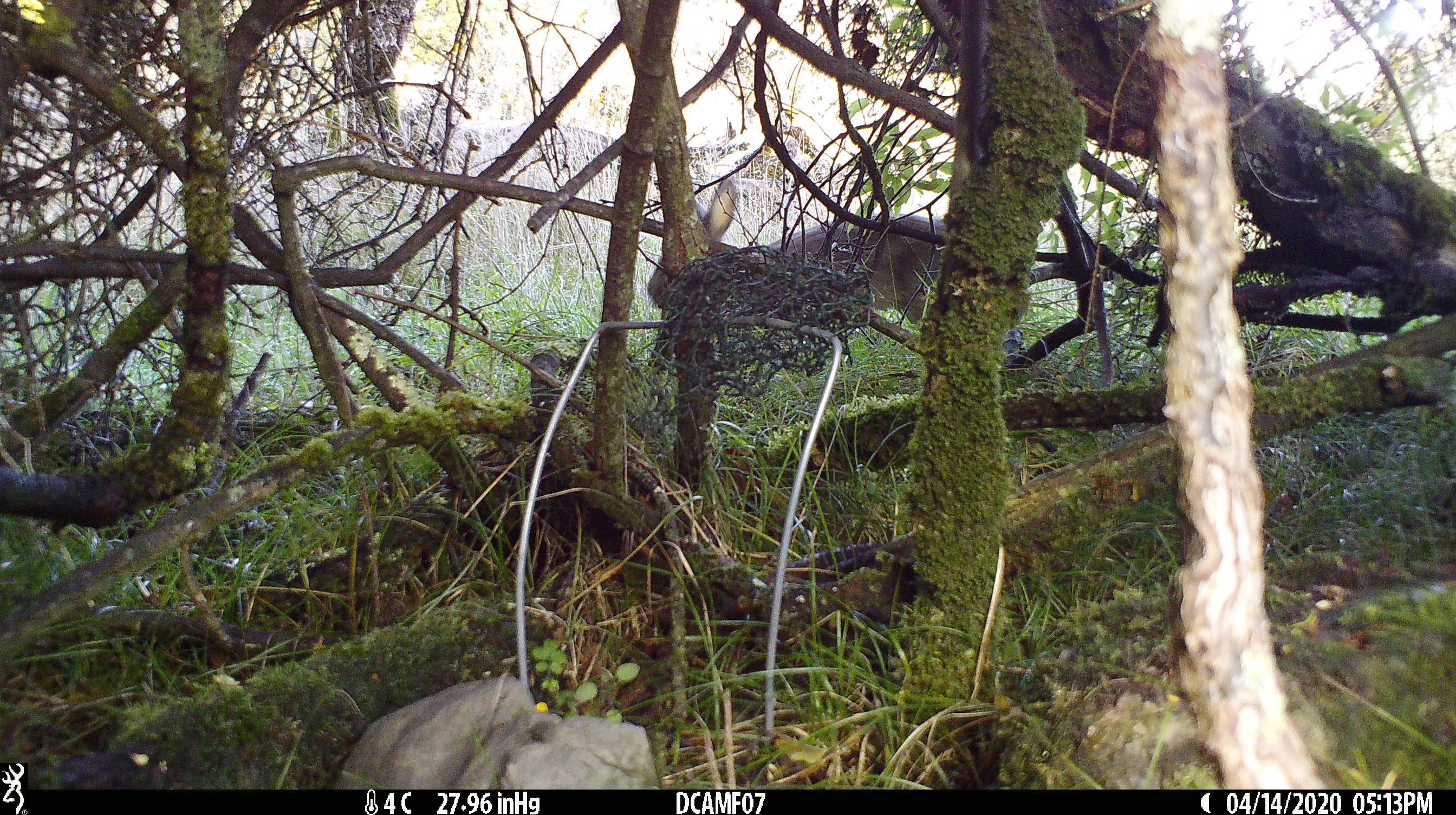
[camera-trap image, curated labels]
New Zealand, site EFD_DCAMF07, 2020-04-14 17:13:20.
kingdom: Animalia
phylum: Chordata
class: Mammalia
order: Lagomorpha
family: Leporidae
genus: Oryctolagus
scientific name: Oryctolagus cuniculus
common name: european rabbit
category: rabbit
Rabbit (european rabbit) (Oryctolagus cuniculus).